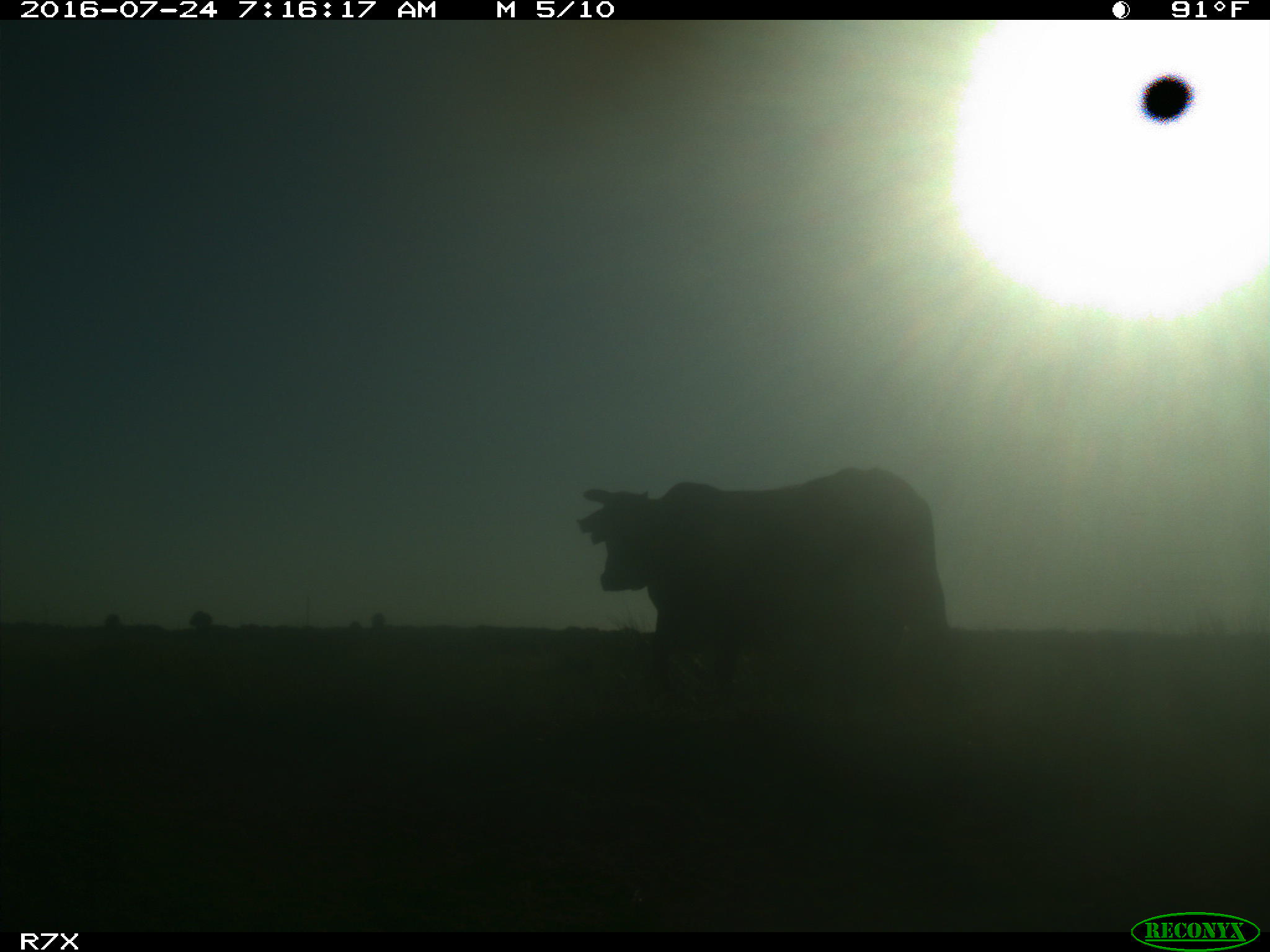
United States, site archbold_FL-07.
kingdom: Animalia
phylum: Chordata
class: Mammalia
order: Artiodactyla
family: Bovidae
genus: Bos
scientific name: Bos taurus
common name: domestic cow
Bos taurus (domestic cow).